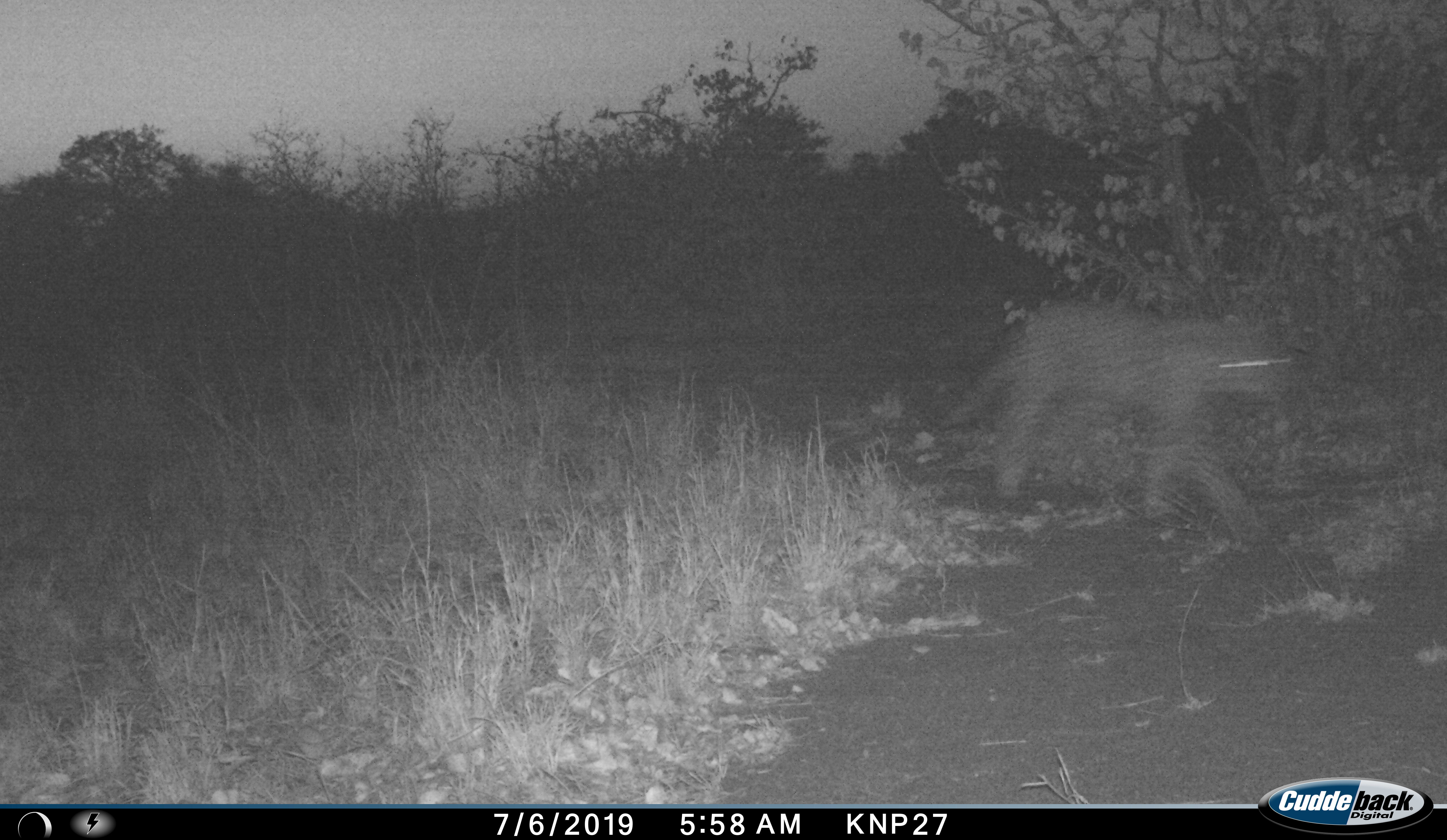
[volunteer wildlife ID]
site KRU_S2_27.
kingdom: Animalia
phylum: Chordata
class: Mammalia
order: Carnivora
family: Felidae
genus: Panthera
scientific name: Panthera pardus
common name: leopard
Leopard (Panthera pardus), count 1. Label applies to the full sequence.